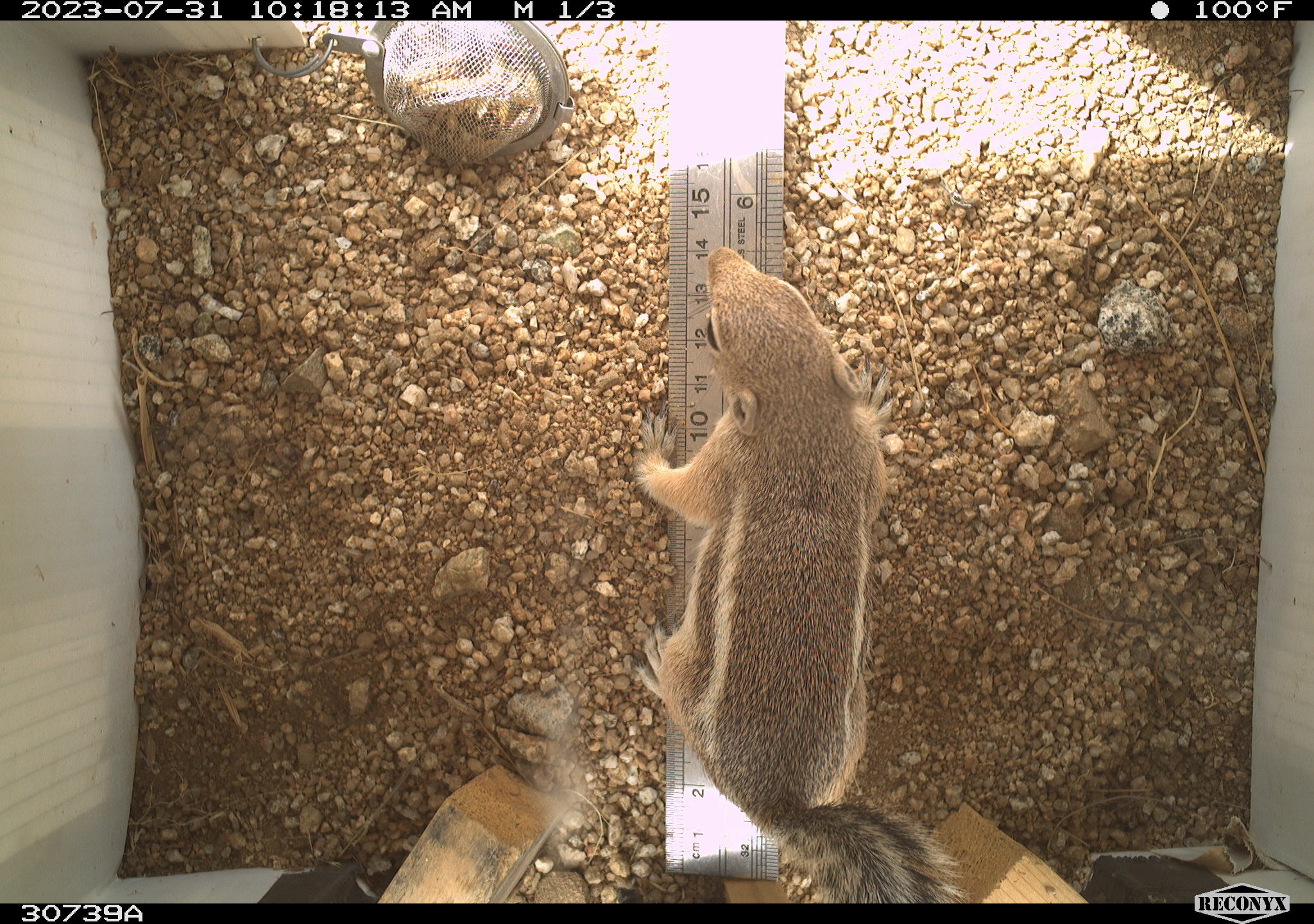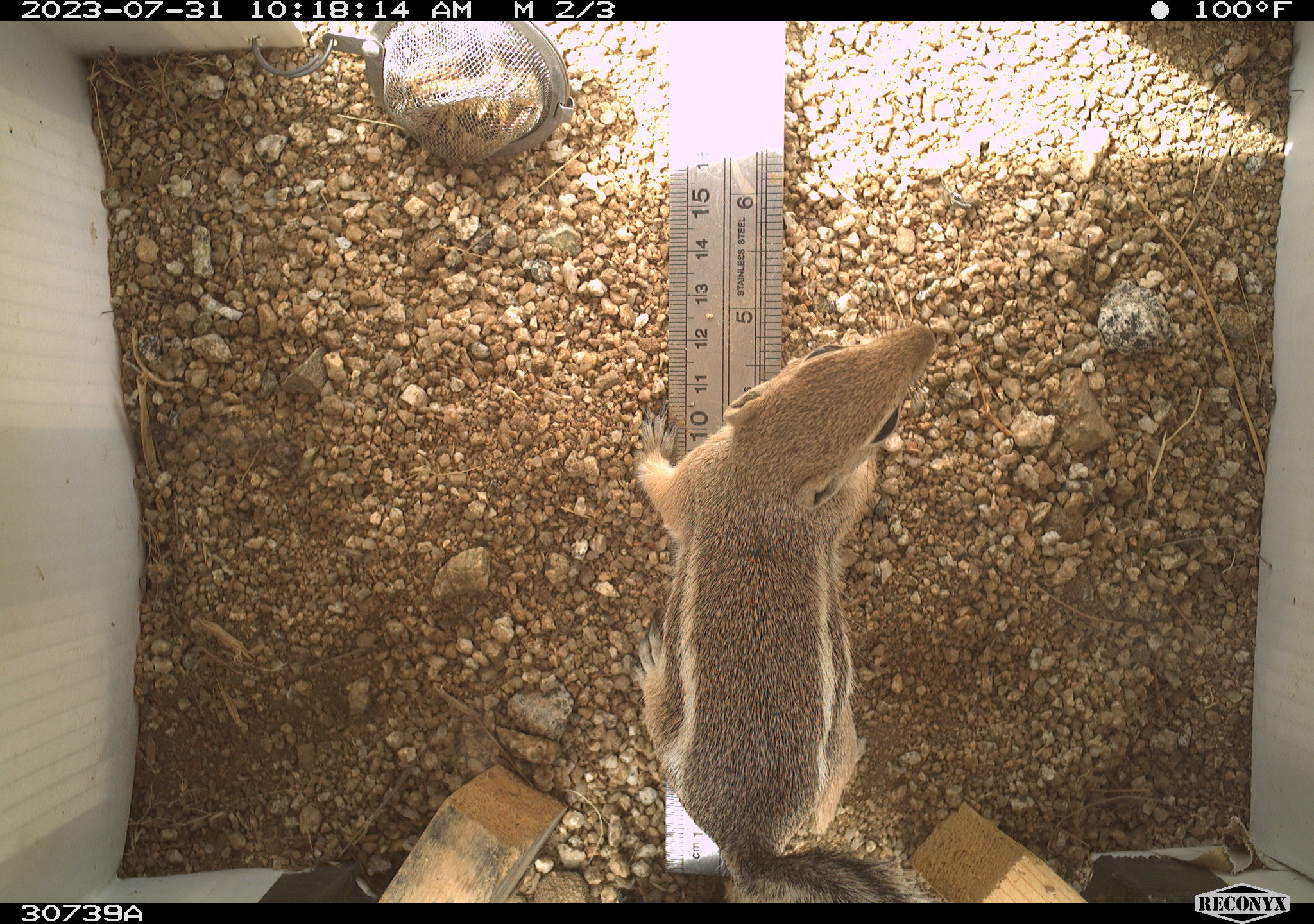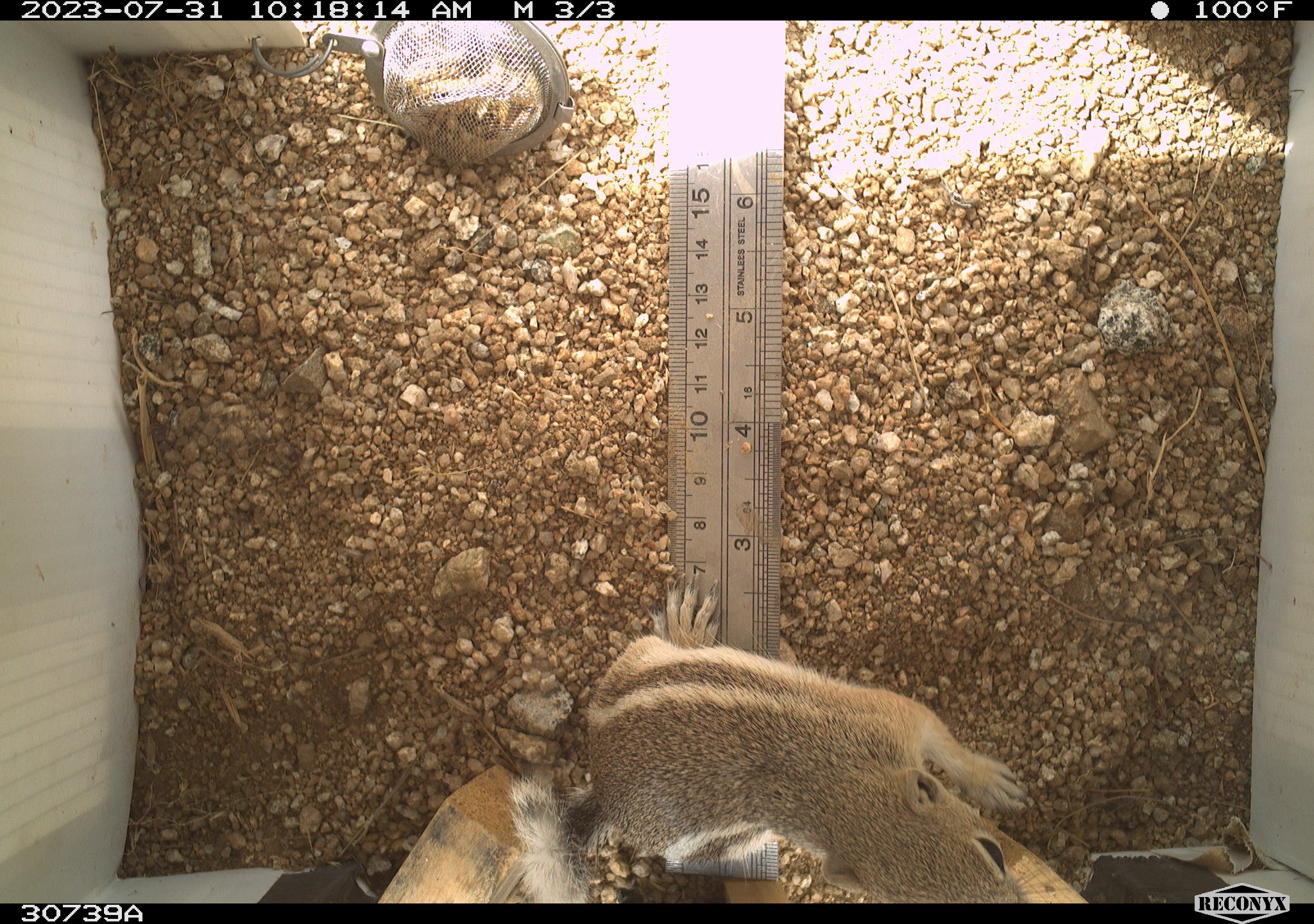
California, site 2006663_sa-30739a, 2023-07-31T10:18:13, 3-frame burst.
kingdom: Animalia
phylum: Chordata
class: Mammalia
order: Rodentia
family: Sciuridae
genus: Ammospermophilus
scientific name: Ammospermophilus leucurus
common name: white-tailed antelope squirrel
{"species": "white-tailed antelope squirrel (Ammospermophilus leucurus)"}